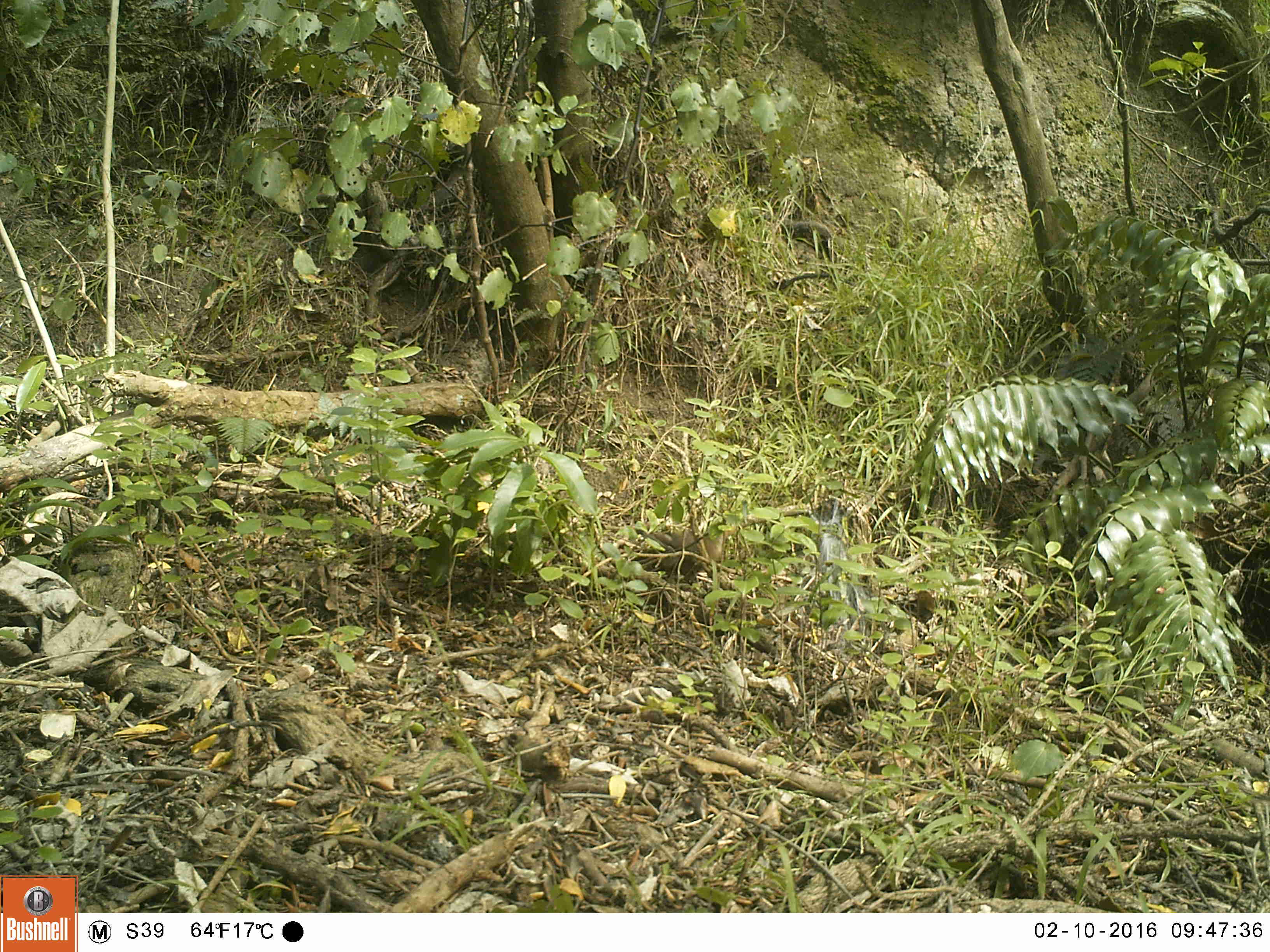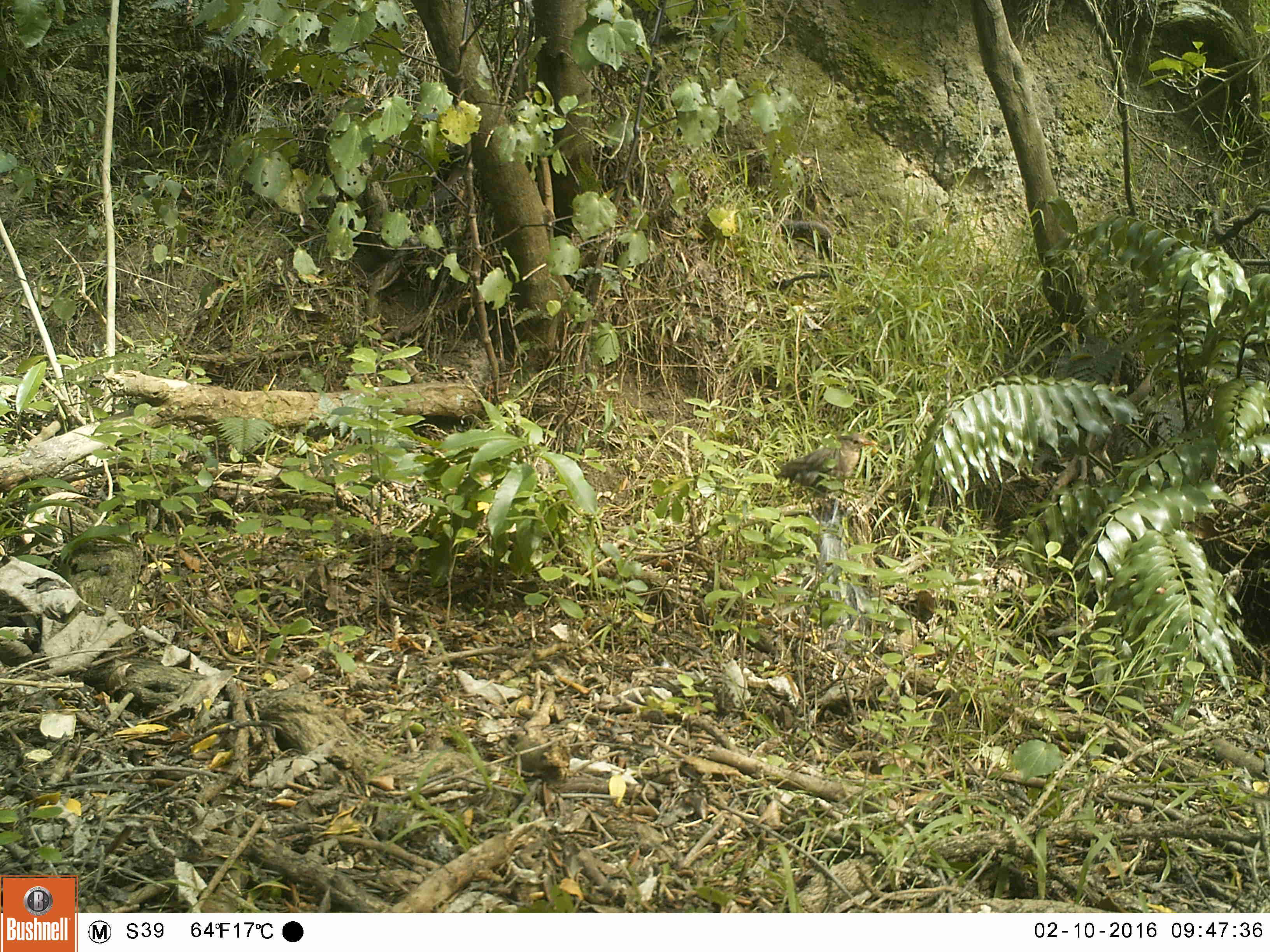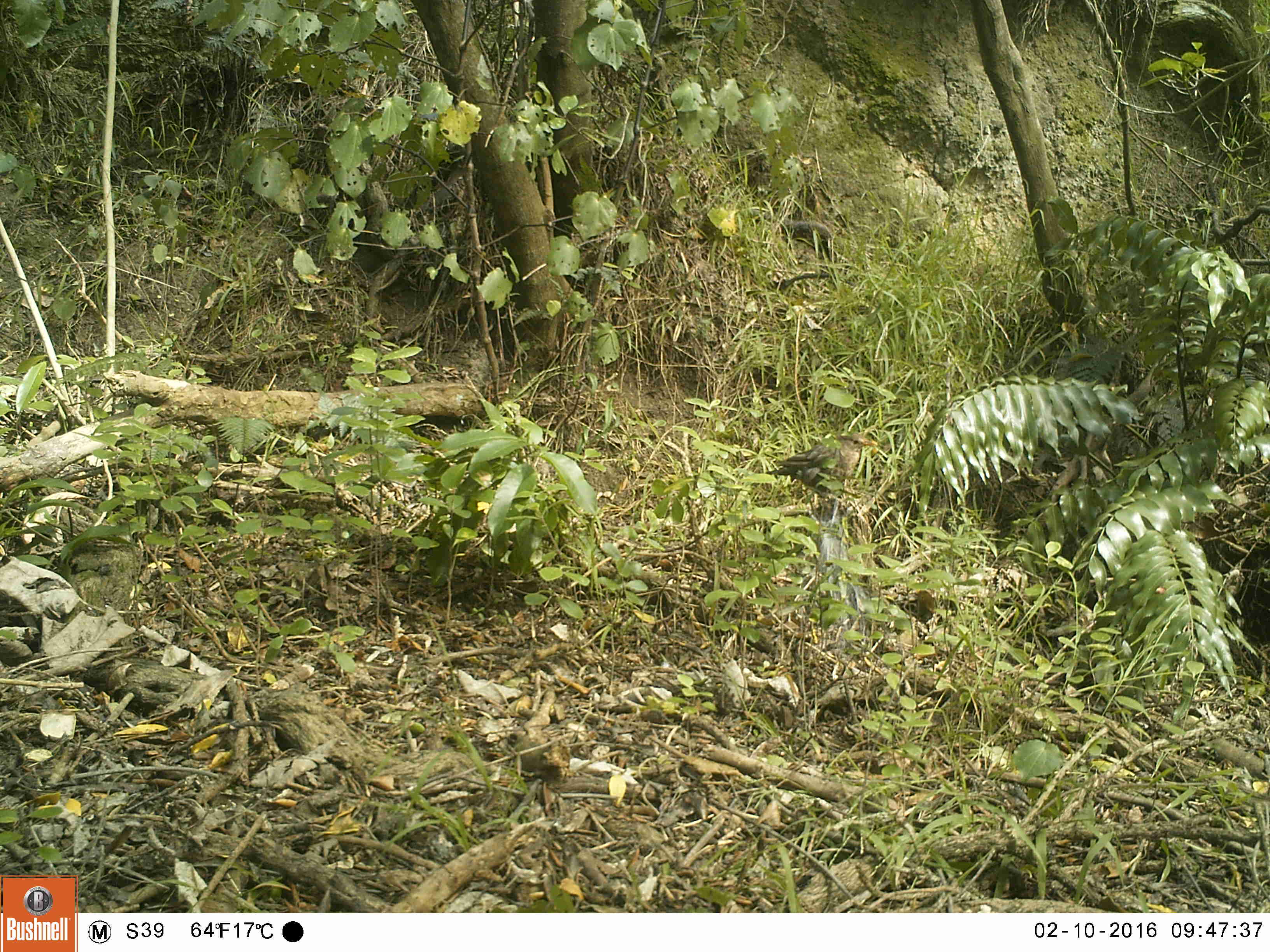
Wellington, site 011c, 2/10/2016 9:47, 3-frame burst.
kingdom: Animalia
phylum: Chordata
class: Aves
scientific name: Aves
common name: bird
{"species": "bird (Aves)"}